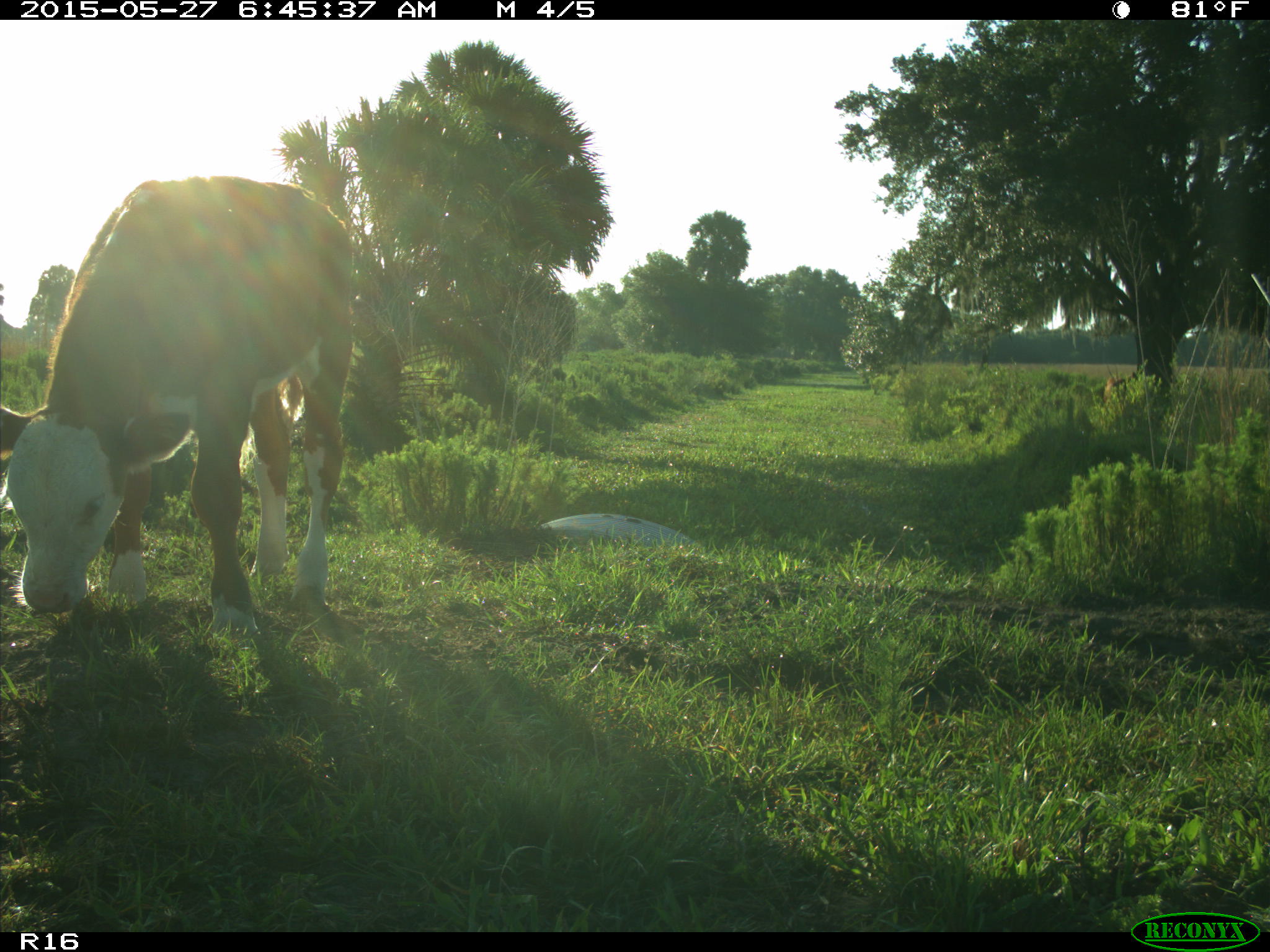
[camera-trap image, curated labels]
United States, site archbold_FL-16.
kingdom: Animalia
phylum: Chordata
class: Mammalia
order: Artiodactyla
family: Bovidae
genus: Bos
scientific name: Bos taurus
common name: domestic cow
Bos taurus (domestic cow).